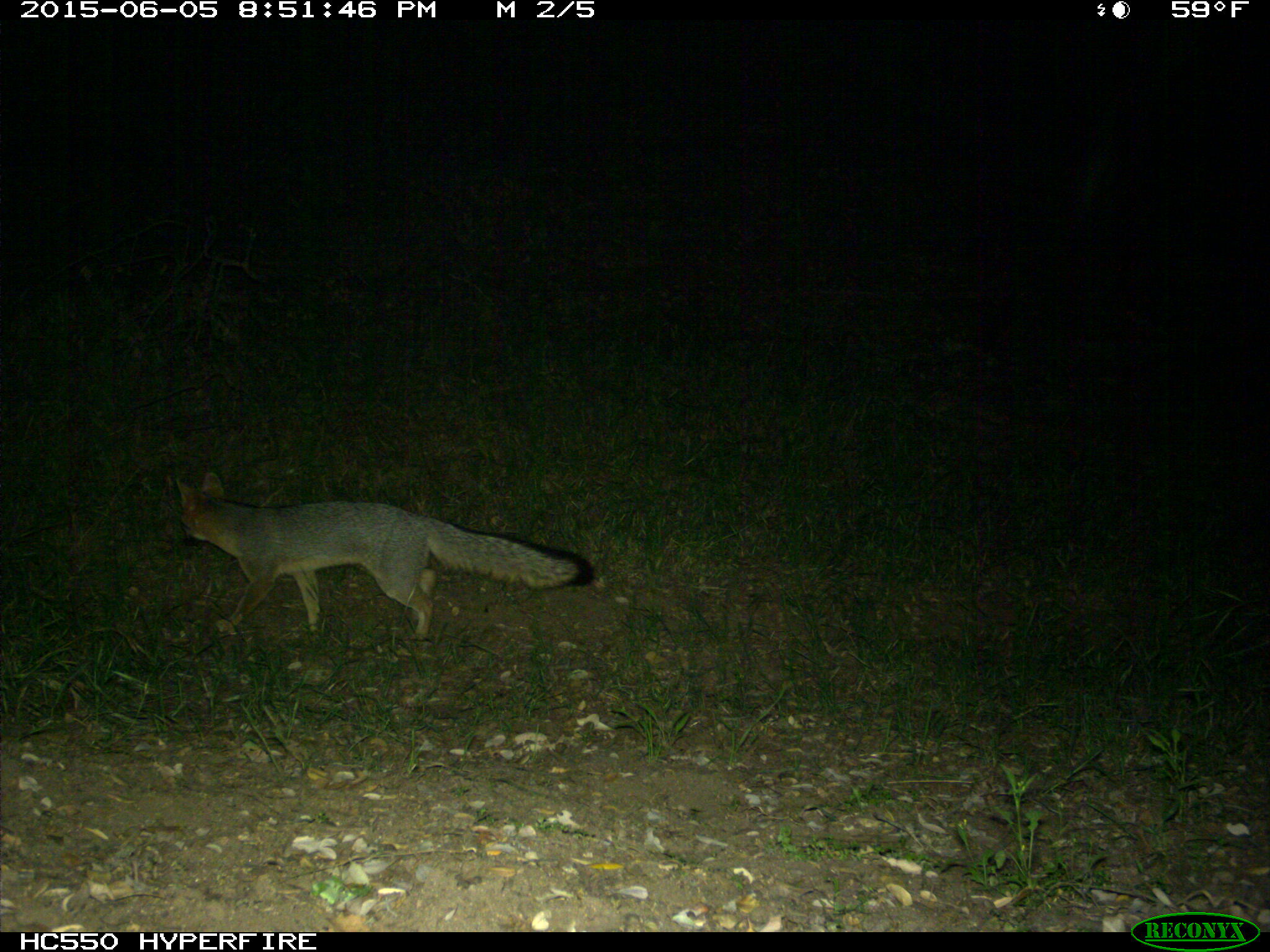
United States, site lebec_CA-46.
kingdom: Animalia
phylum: Chordata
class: Mammalia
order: Carnivora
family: Canidae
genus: Urocyon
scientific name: Urocyon cinereoargenteus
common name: gray fox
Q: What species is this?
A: Urocyon cinereoargenteus (gray fox).